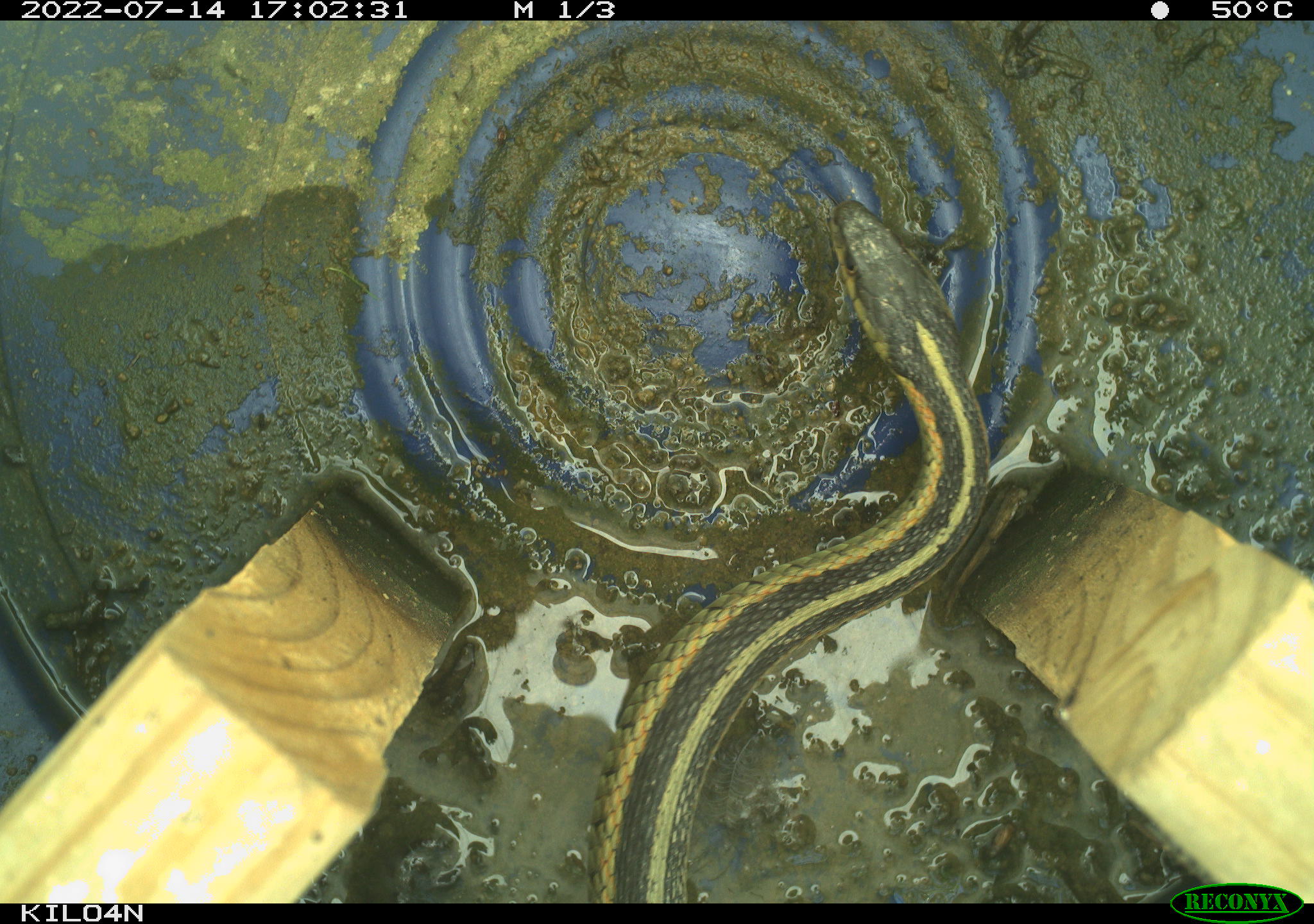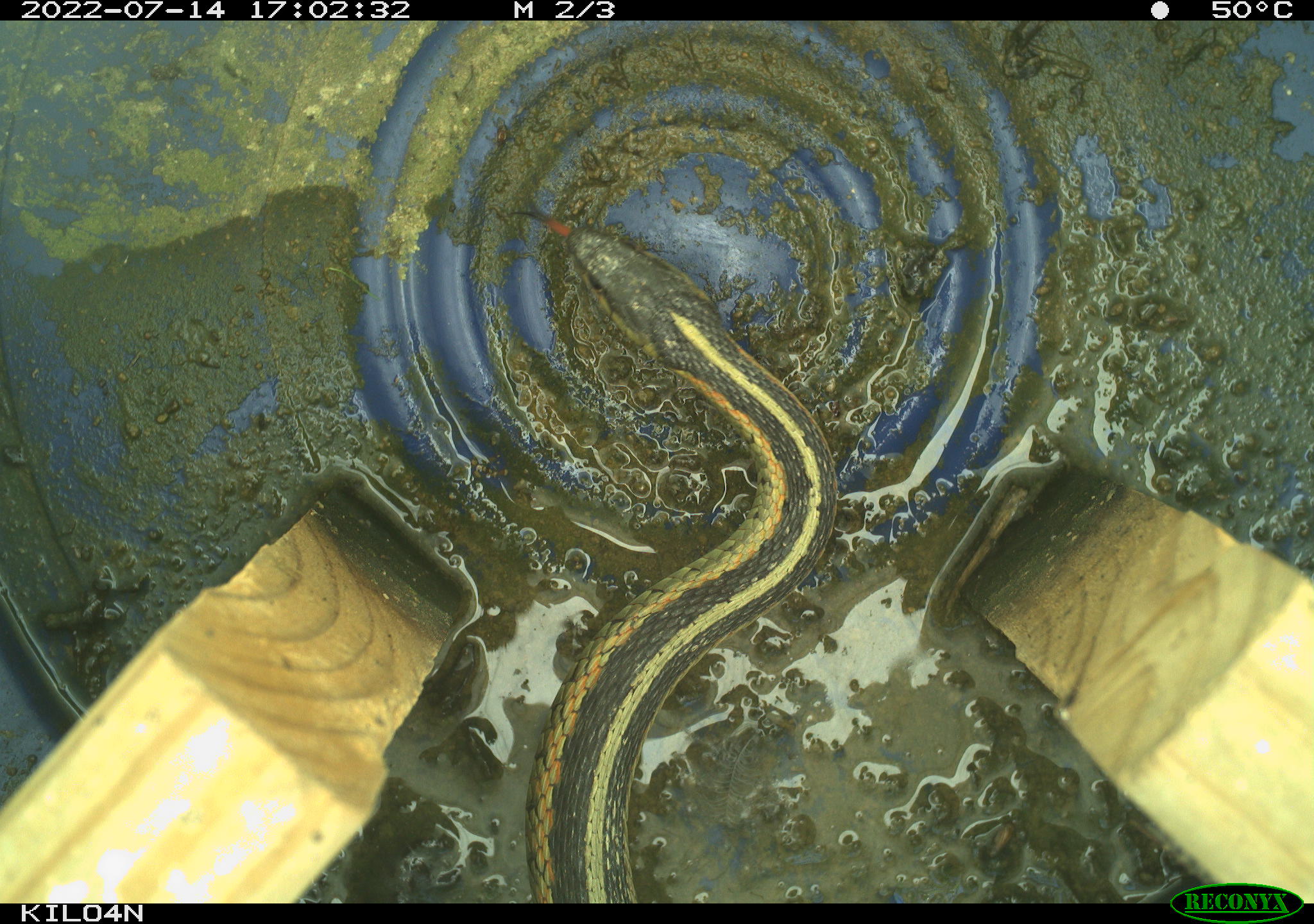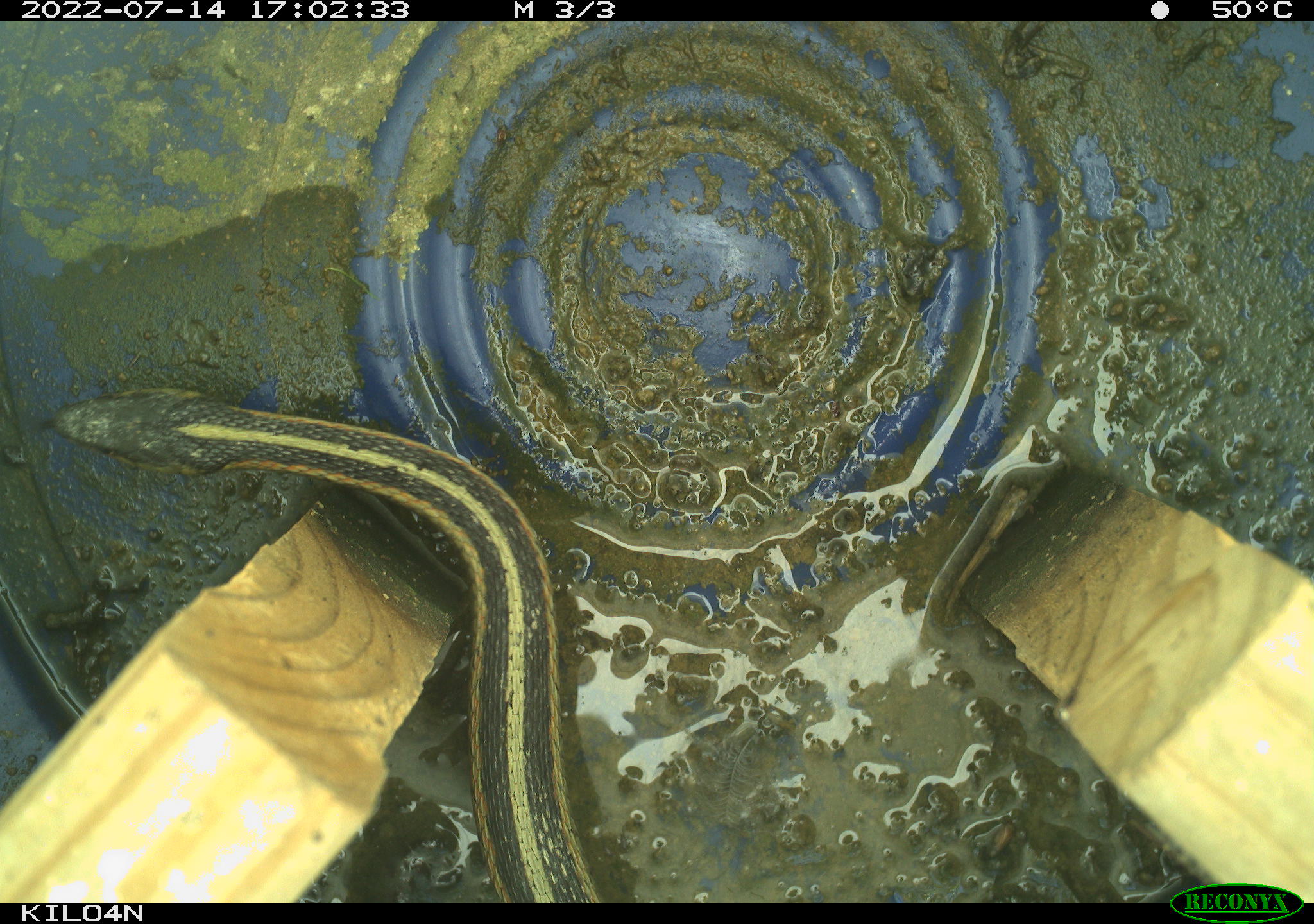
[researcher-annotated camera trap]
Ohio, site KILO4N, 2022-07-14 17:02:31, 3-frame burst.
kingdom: Animalia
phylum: Chordata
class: Reptilia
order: Squamata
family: Colubridae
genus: Thamnophis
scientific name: Thamnophis sirtalis sirtalis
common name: eastern gartersnake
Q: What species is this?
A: Eastern gartersnake (Thamnophis sirtalis sirtalis).